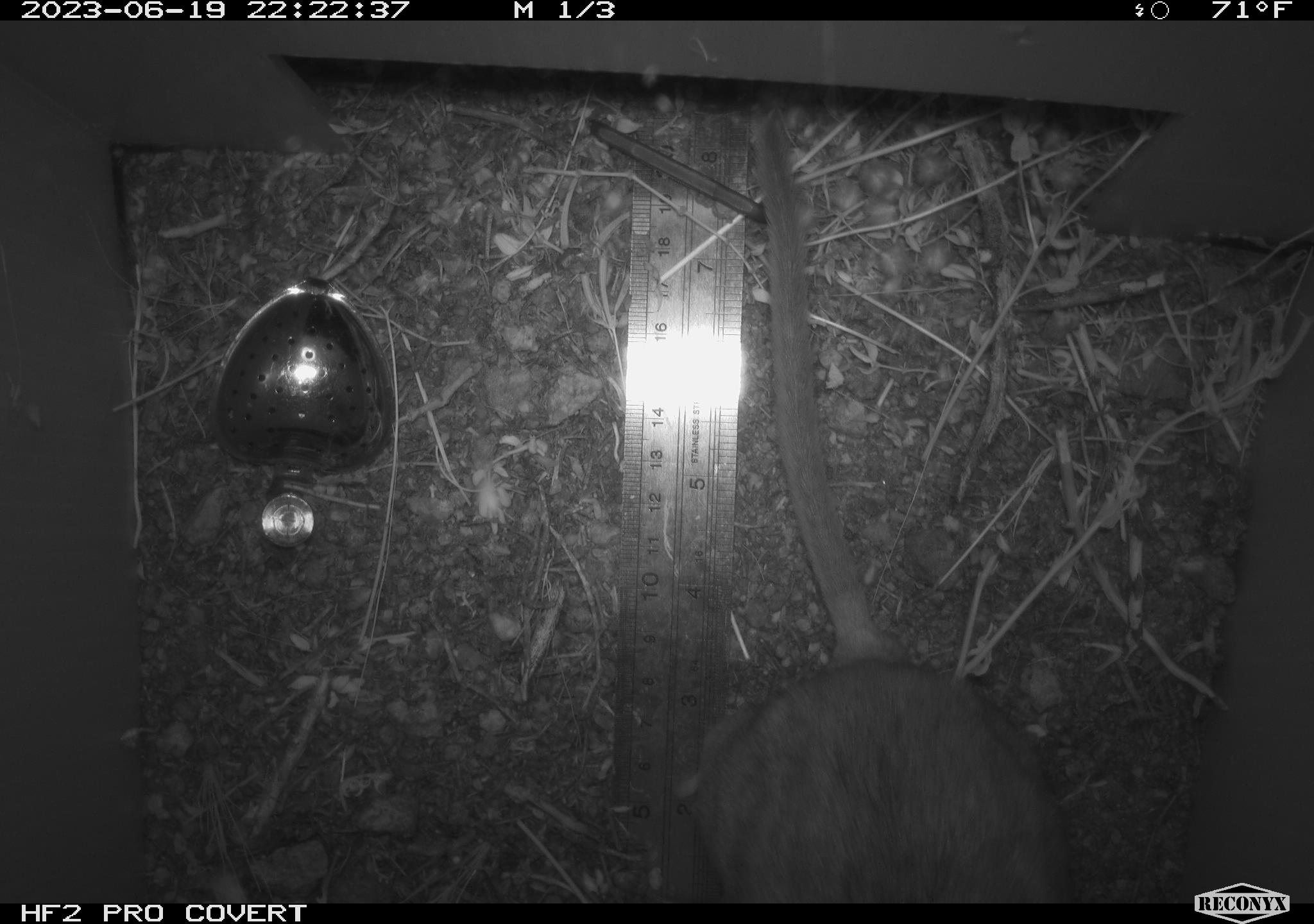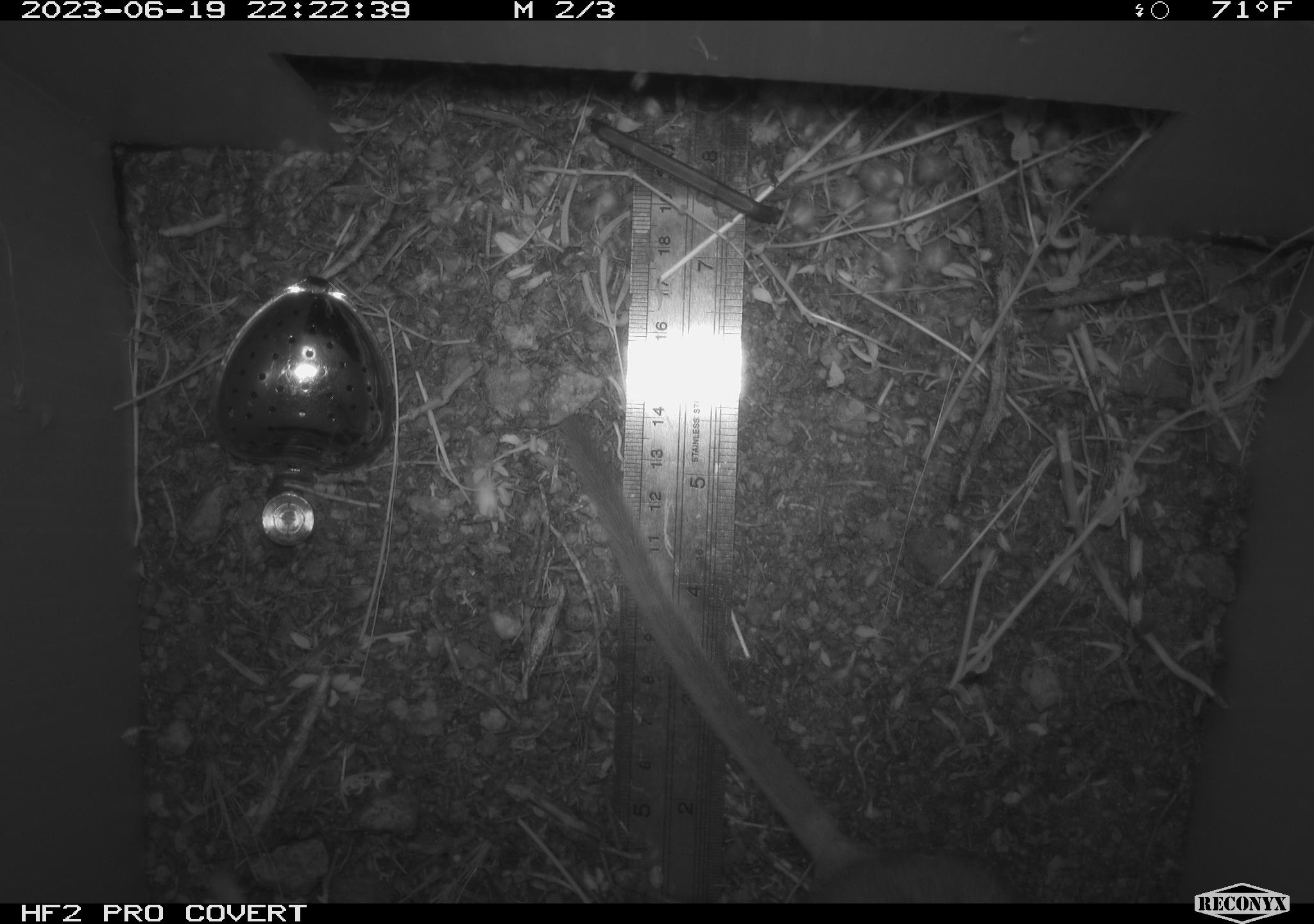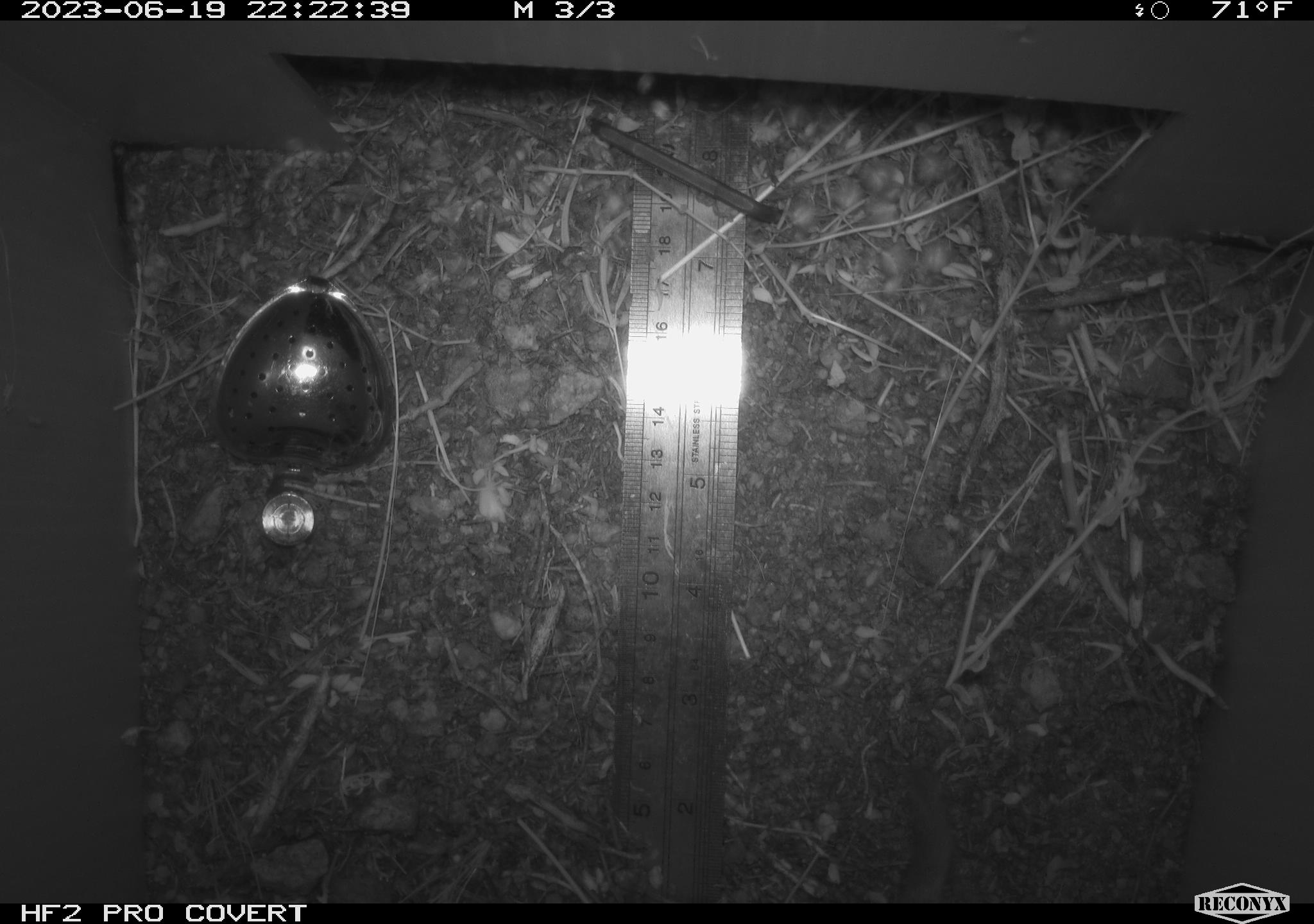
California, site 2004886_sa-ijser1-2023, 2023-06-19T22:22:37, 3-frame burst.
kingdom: Animalia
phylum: Chordata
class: Mammalia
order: Rodentia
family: Cricetidae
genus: Neotoma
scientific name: Neotoma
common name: pack rat or woodrat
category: neotoma species